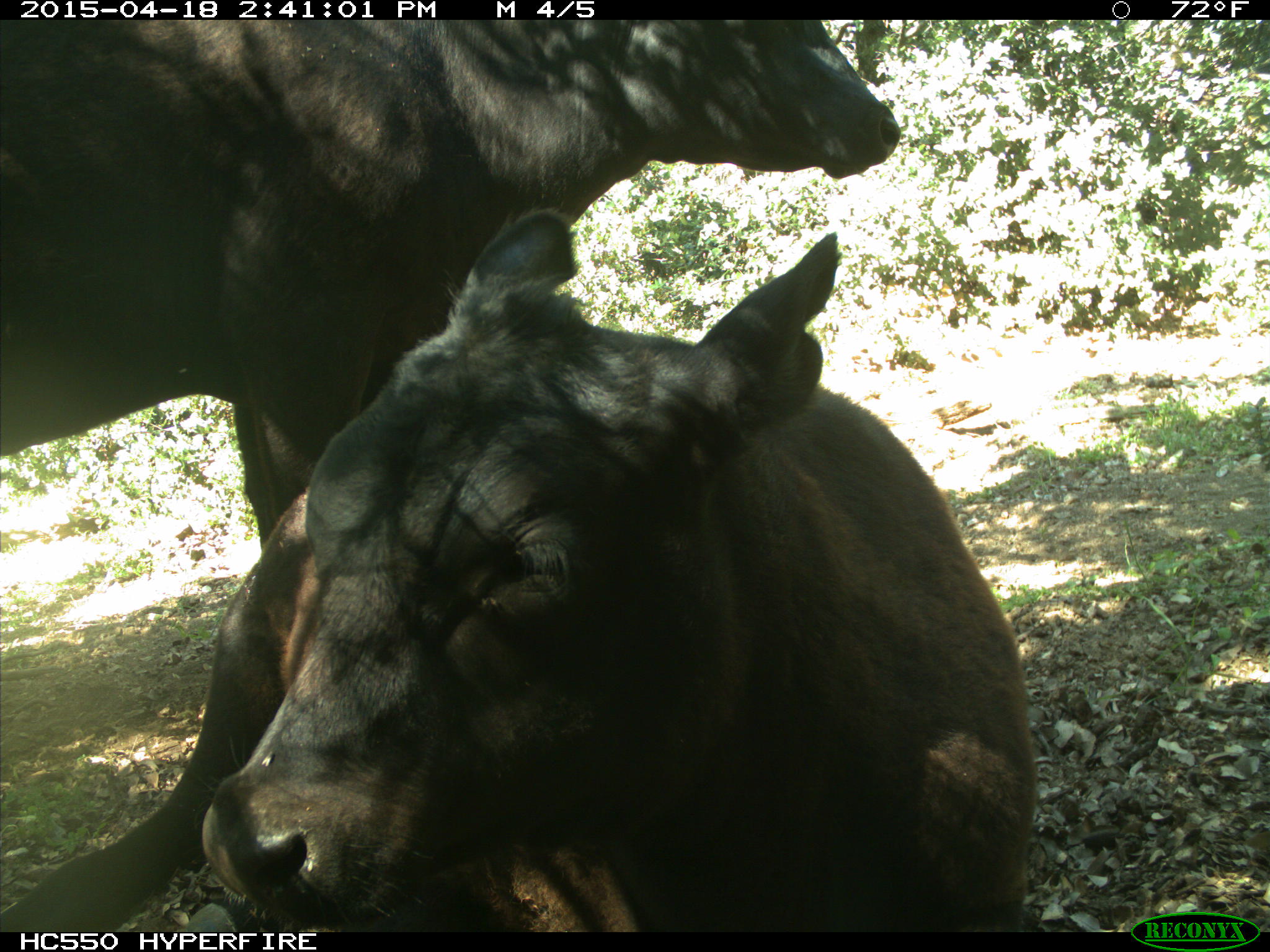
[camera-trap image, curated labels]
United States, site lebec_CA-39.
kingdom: Animalia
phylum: Chordata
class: Mammalia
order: Artiodactyla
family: Bovidae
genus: Bos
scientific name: Bos taurus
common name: domestic cow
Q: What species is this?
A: Bos taurus (domestic cow).